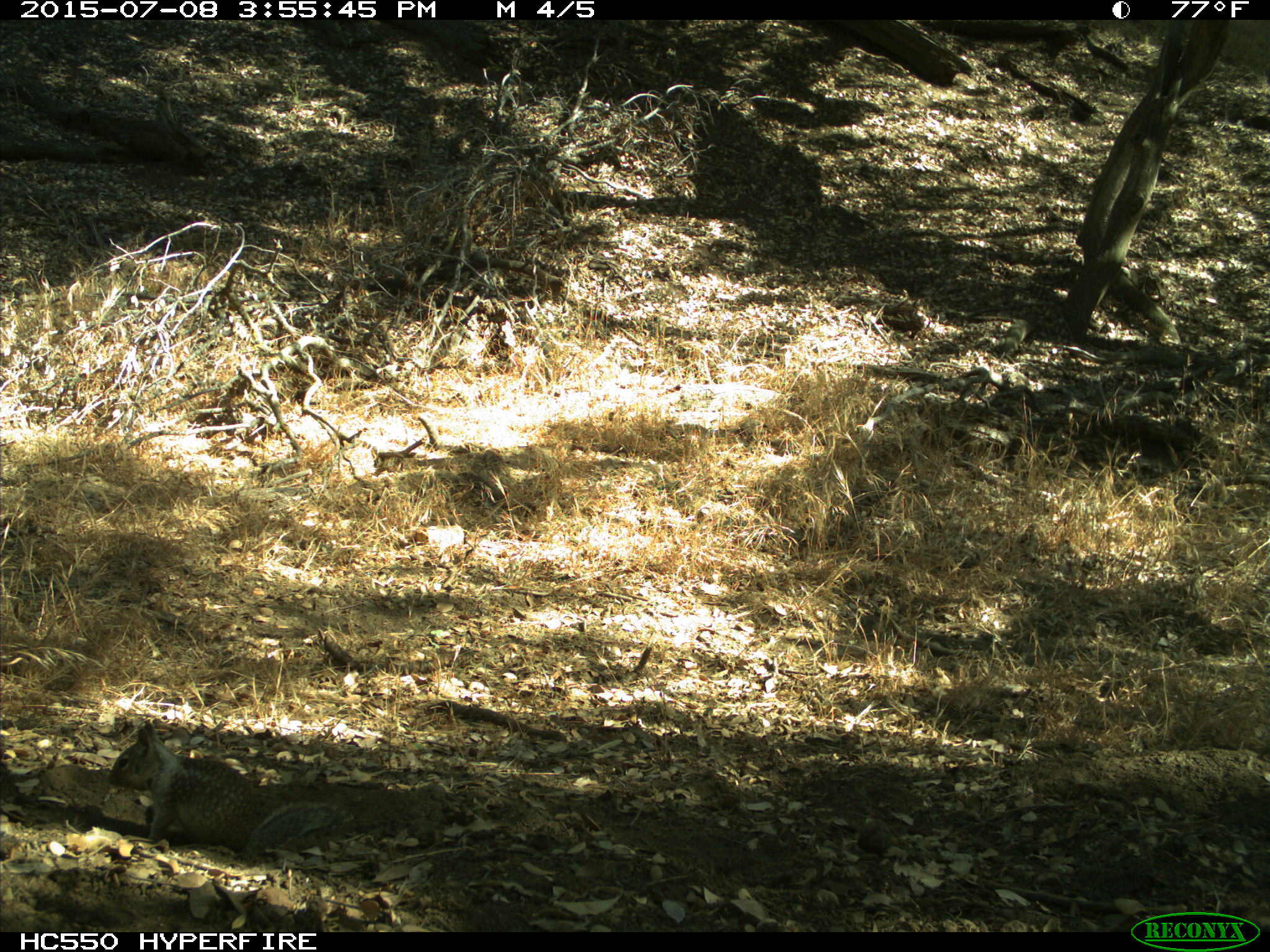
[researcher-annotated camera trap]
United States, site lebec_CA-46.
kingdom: Animalia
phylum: Chordata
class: Mammalia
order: Rodentia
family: Sciuridae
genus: Otospermophilus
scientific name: Otospermophilus beecheyi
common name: california ground squirrel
Otospermophilus beecheyi (california ground squirrel).